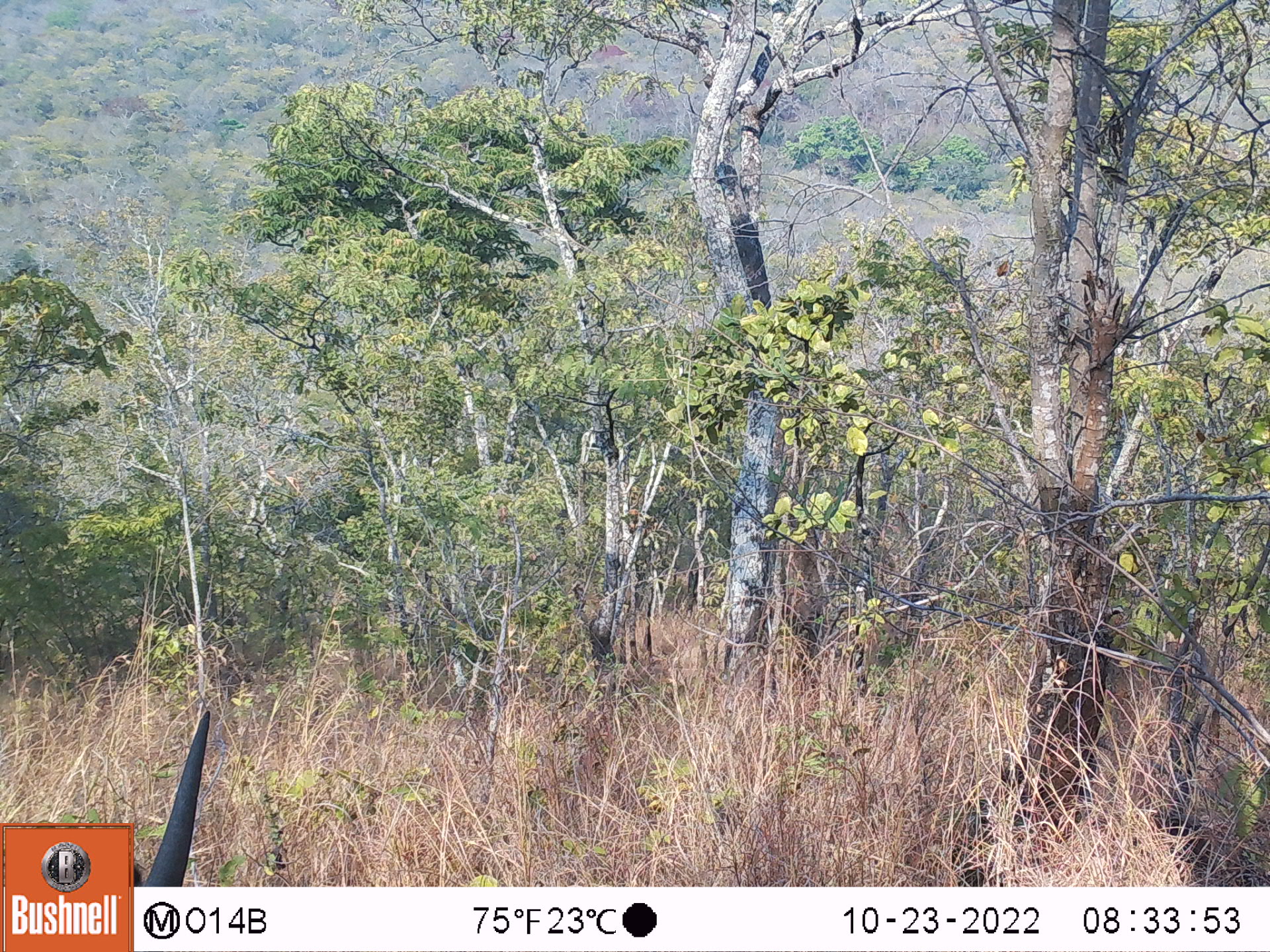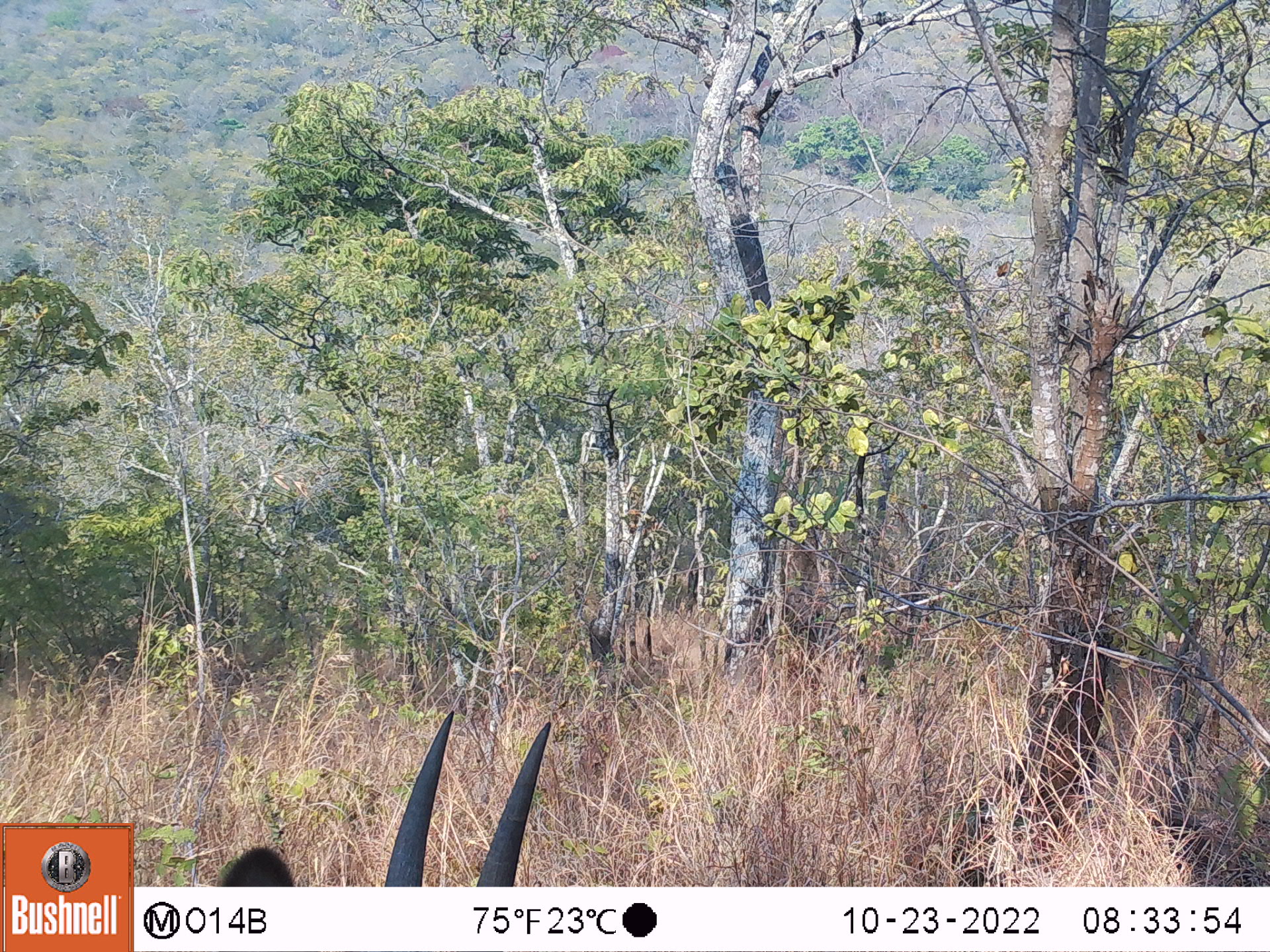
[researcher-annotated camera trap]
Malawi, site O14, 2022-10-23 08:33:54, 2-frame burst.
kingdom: Animalia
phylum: Chordata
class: Mammalia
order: Artiodactyla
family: Bovidae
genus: Kobus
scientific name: Kobus ellipsiprymnus ellipsiprymnus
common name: common waterbuck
Common waterbuck (Kobus ellipsiprymnus ellipsiprymnus), count 1.